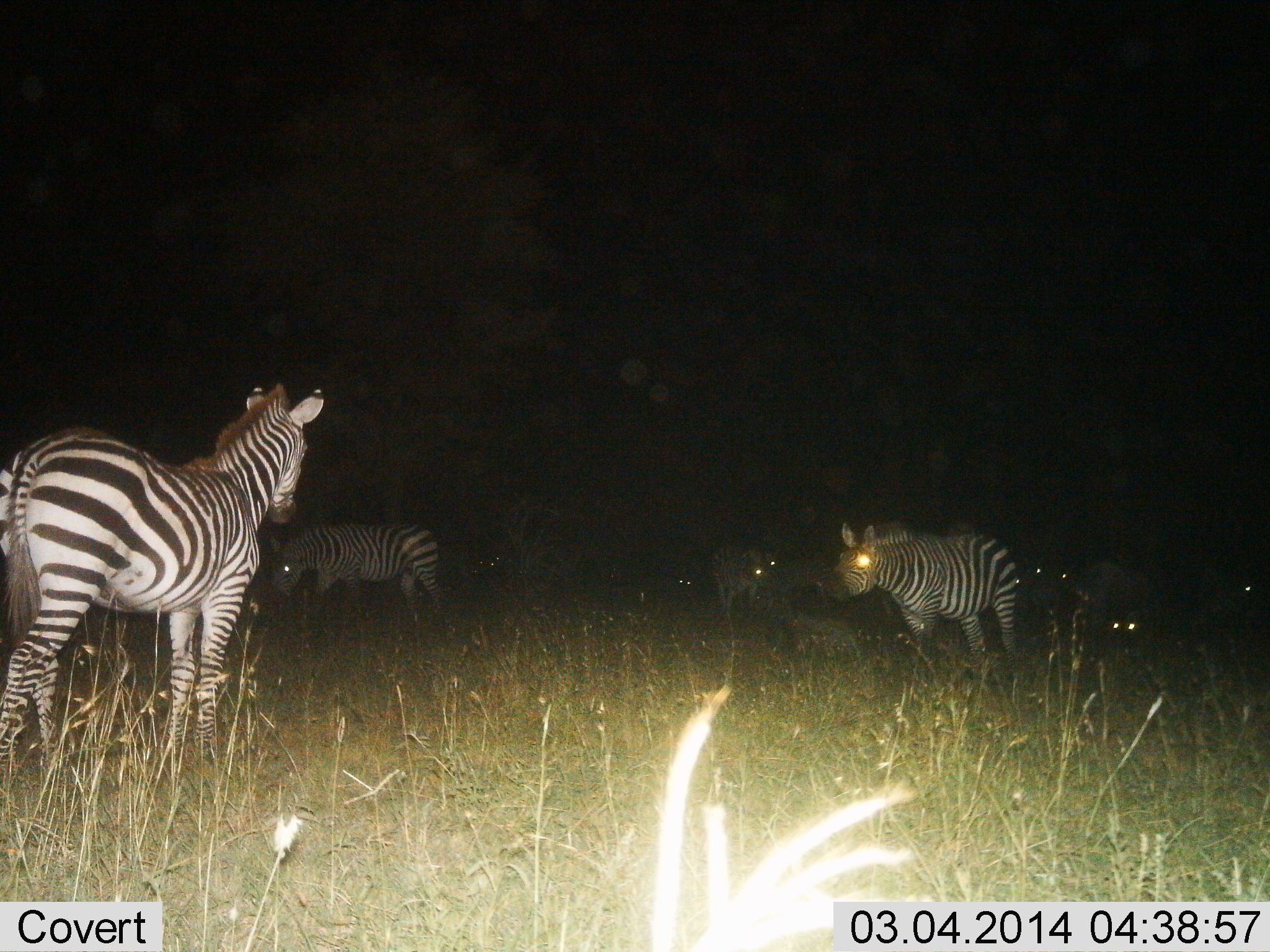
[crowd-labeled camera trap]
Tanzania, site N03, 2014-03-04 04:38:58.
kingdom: Animalia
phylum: Chordata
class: Mammalia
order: Perissodactyla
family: Equidae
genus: Equus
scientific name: Equus quagga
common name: plains zebra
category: zebra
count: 6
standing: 90%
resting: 20%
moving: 60%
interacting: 30%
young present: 0%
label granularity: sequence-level